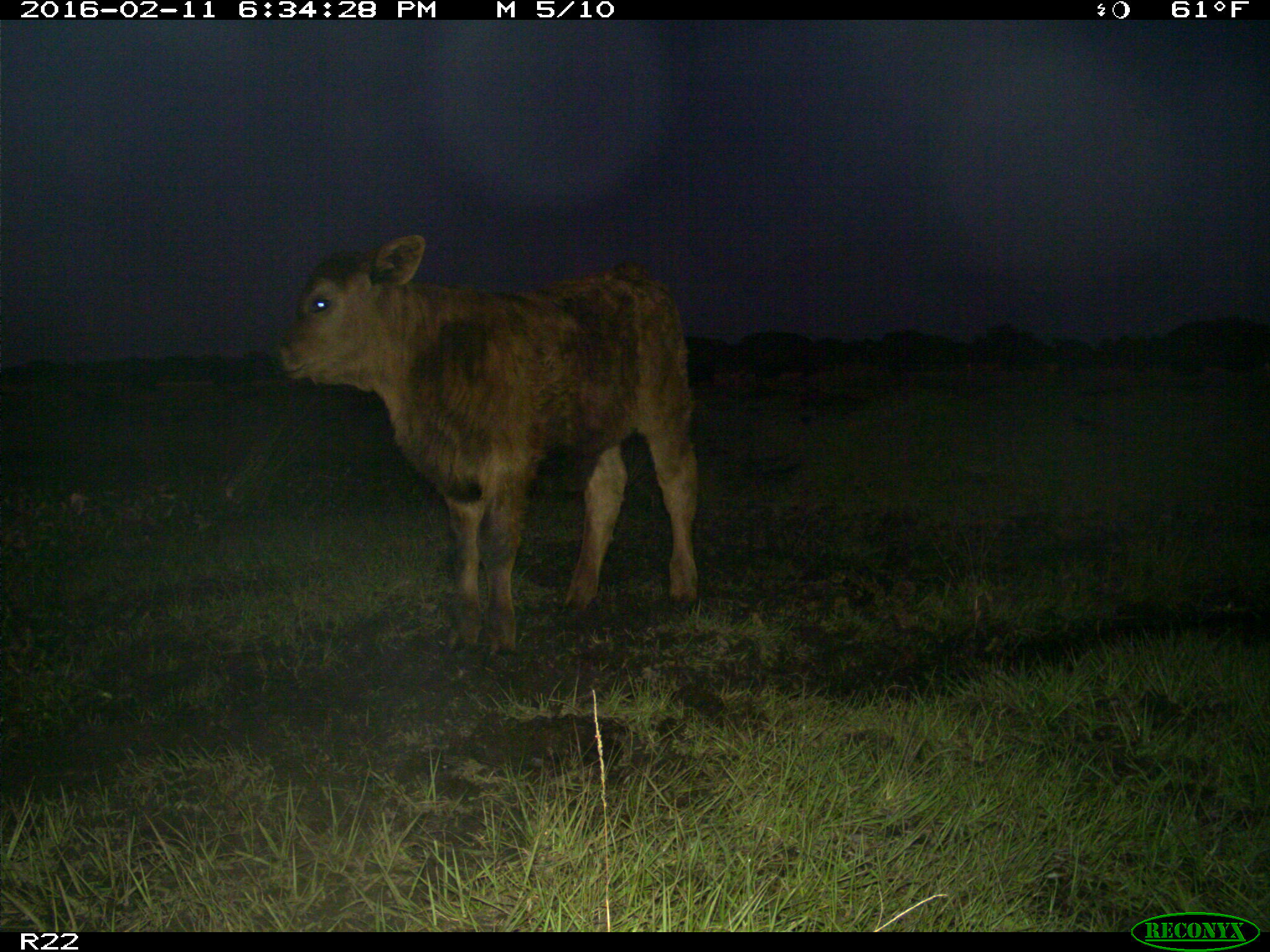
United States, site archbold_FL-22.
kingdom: Animalia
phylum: Chordata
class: Mammalia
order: Artiodactyla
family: Bovidae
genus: Bos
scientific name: Bos taurus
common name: domestic cow